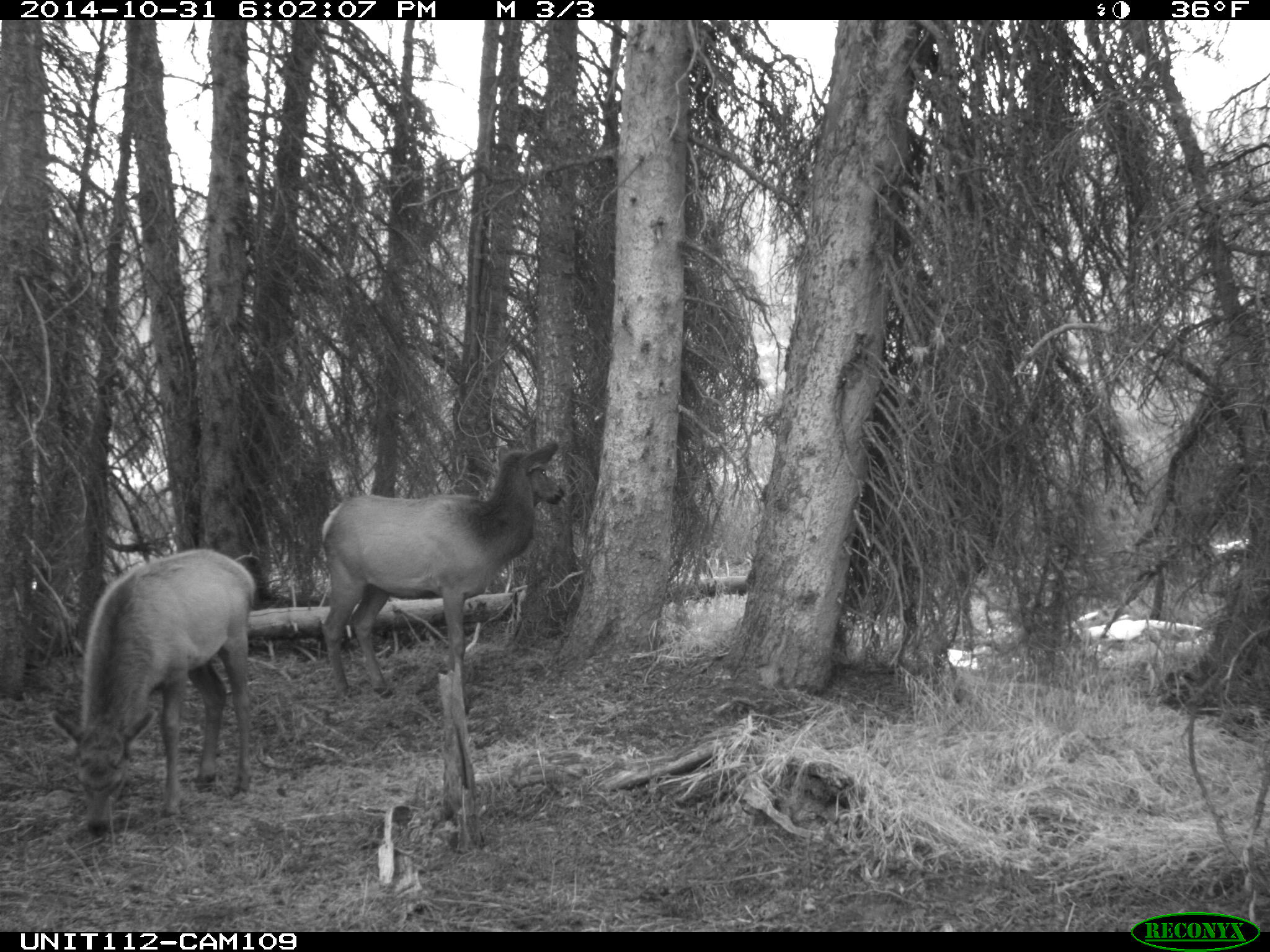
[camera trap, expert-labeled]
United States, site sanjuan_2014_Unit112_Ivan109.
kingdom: Animalia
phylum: Chordata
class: Mammalia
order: Artiodactyla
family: Cervidae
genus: Cervus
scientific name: Cervus elaphus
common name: red deer